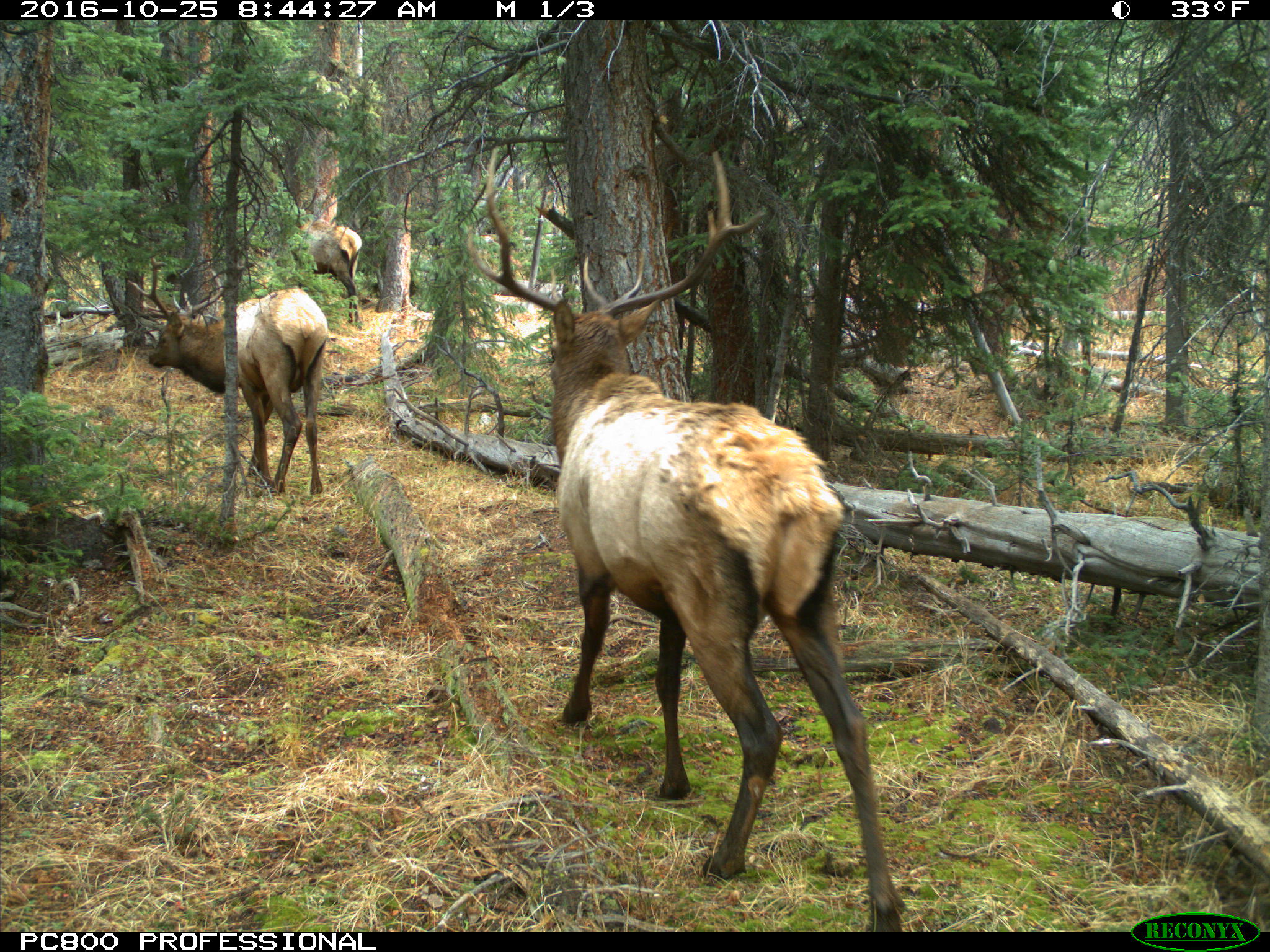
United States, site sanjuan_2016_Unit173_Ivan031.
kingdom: Animalia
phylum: Chordata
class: Mammalia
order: Artiodactyla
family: Cervidae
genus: Cervus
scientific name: Cervus elaphus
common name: red deer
Cervus elaphus (red deer).